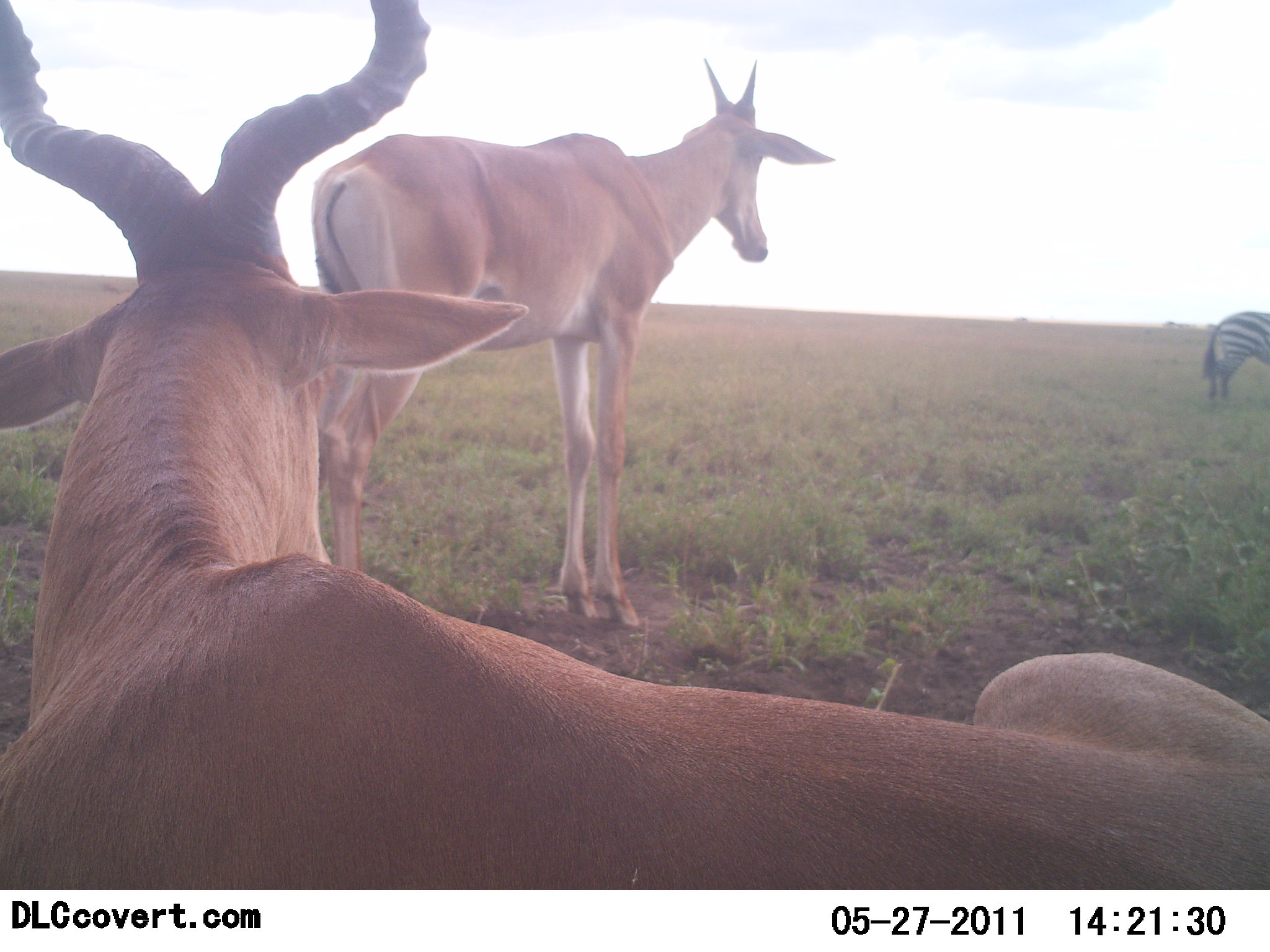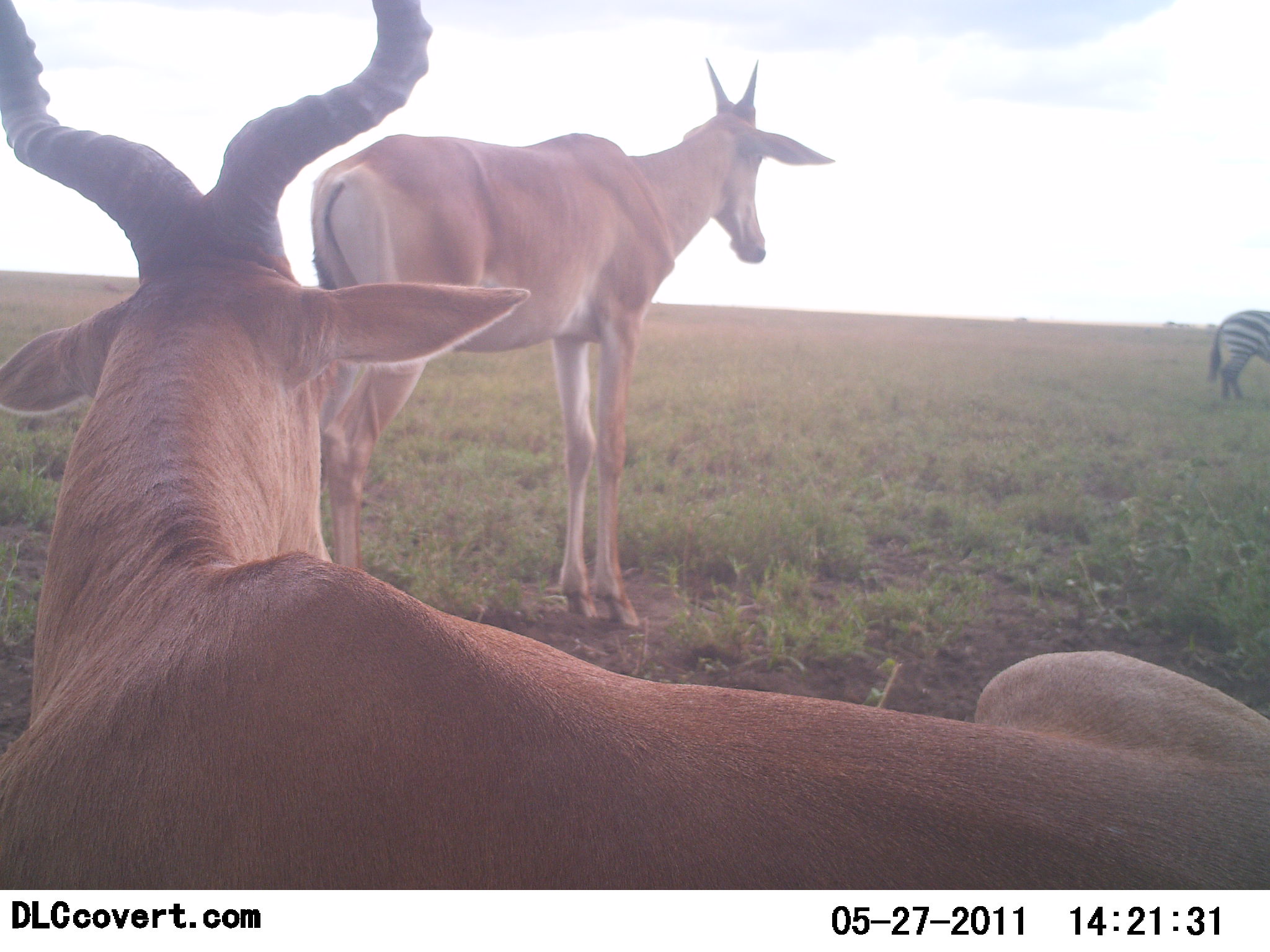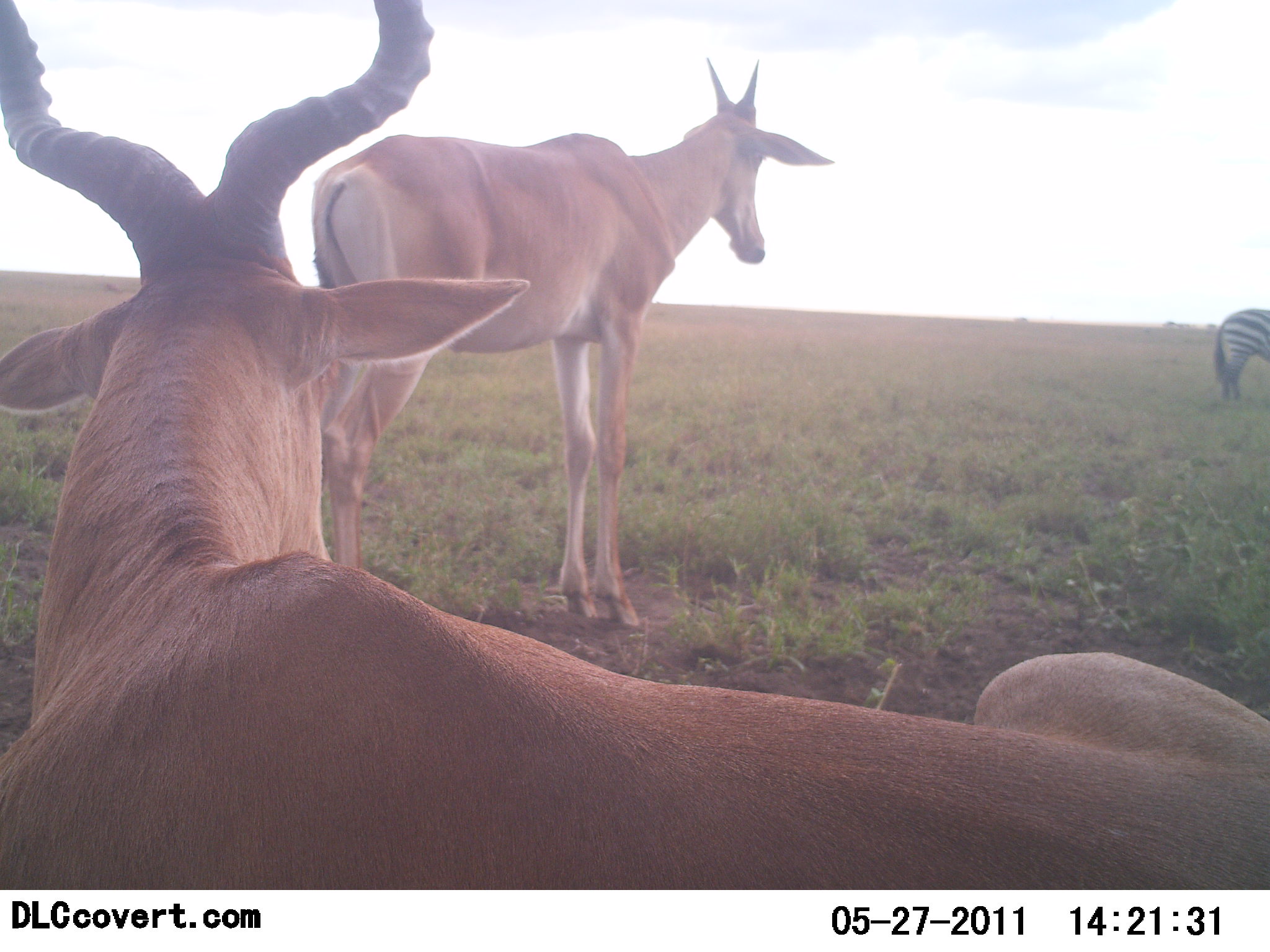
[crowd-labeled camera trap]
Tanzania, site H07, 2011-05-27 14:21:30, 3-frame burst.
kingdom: Animalia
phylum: Chordata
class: Mammalia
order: Artiodactyla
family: Bovidae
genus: Alcelaphus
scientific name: Alcelaphus buselaphus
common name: hartebeest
Hartebeest (Alcelaphus buselaphus), count 2. Behavior (volunteer vote fractions): standing 85%, resting 100%, moving 0%, interacting 0%. Young present (vote fraction): 8%. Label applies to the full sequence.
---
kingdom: Animalia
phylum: Chordata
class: Mammalia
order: Perissodactyla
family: Equidae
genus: Equus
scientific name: Equus quagga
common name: plains zebra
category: zebra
Zebra (plains zebra) (Equus quagga), count 1. Behavior (volunteer vote fractions): standing 85%, resting 0%, moving 8%, interacting 0%. Young present (vote fraction): 0%. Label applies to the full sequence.